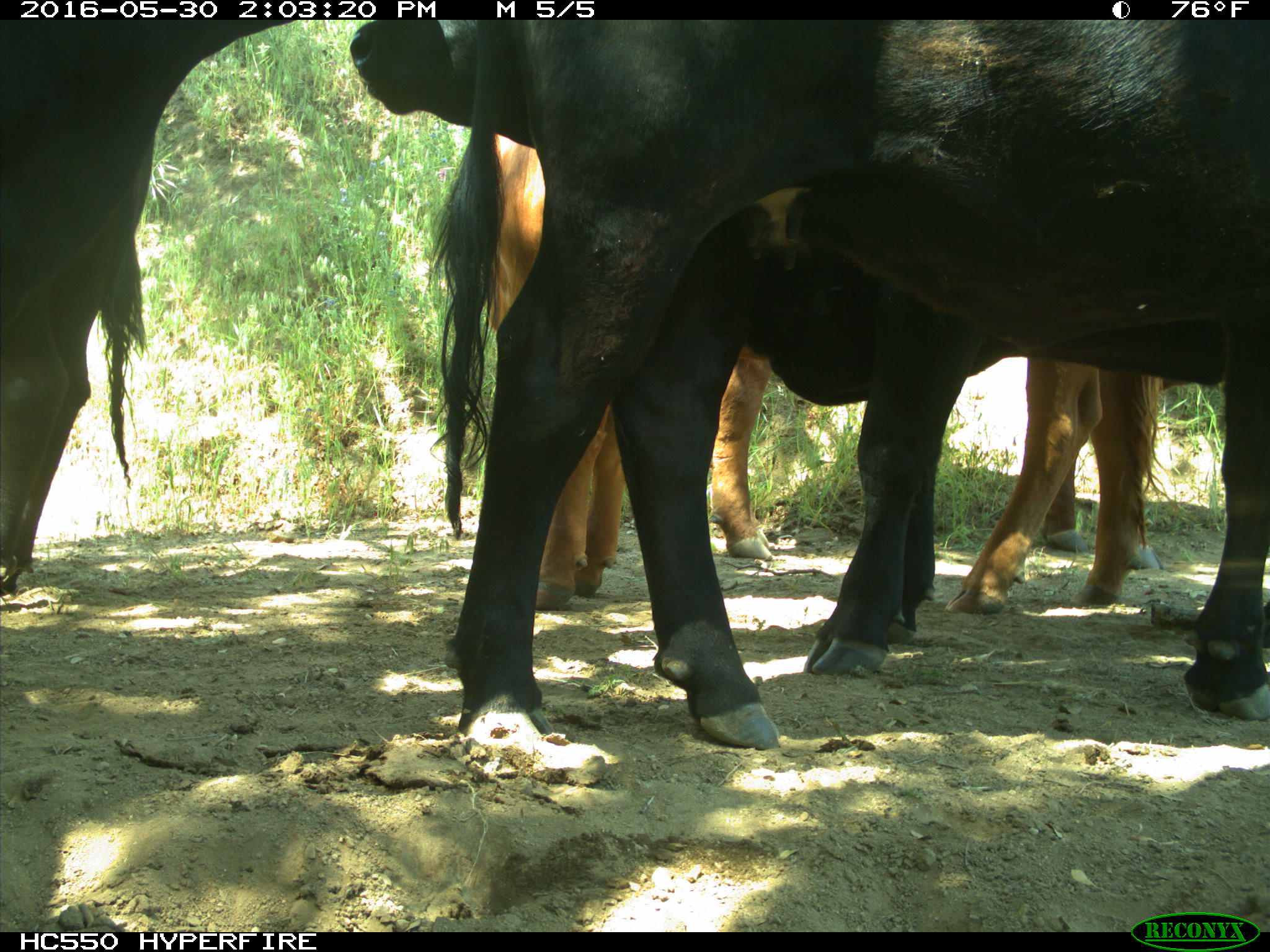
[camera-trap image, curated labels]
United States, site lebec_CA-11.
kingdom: Animalia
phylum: Chordata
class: Mammalia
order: Artiodactyla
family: Bovidae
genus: Bos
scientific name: Bos taurus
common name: domestic cow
Bos taurus (domestic cow).